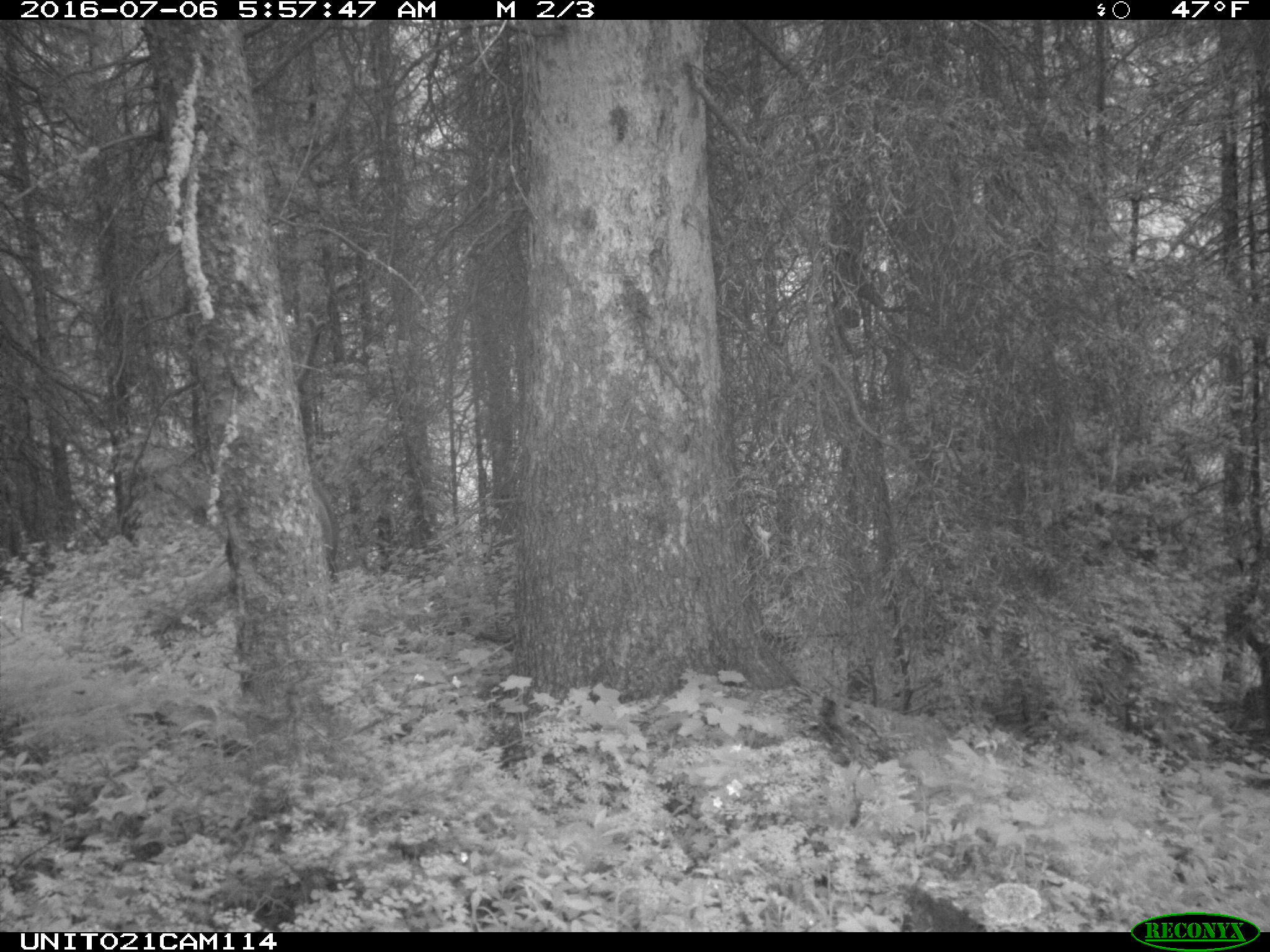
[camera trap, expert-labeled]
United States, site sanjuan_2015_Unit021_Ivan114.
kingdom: Animalia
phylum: Chordata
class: Mammalia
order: Artiodactyla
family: Cervidae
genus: Cervus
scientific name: Cervus elaphus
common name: red deer